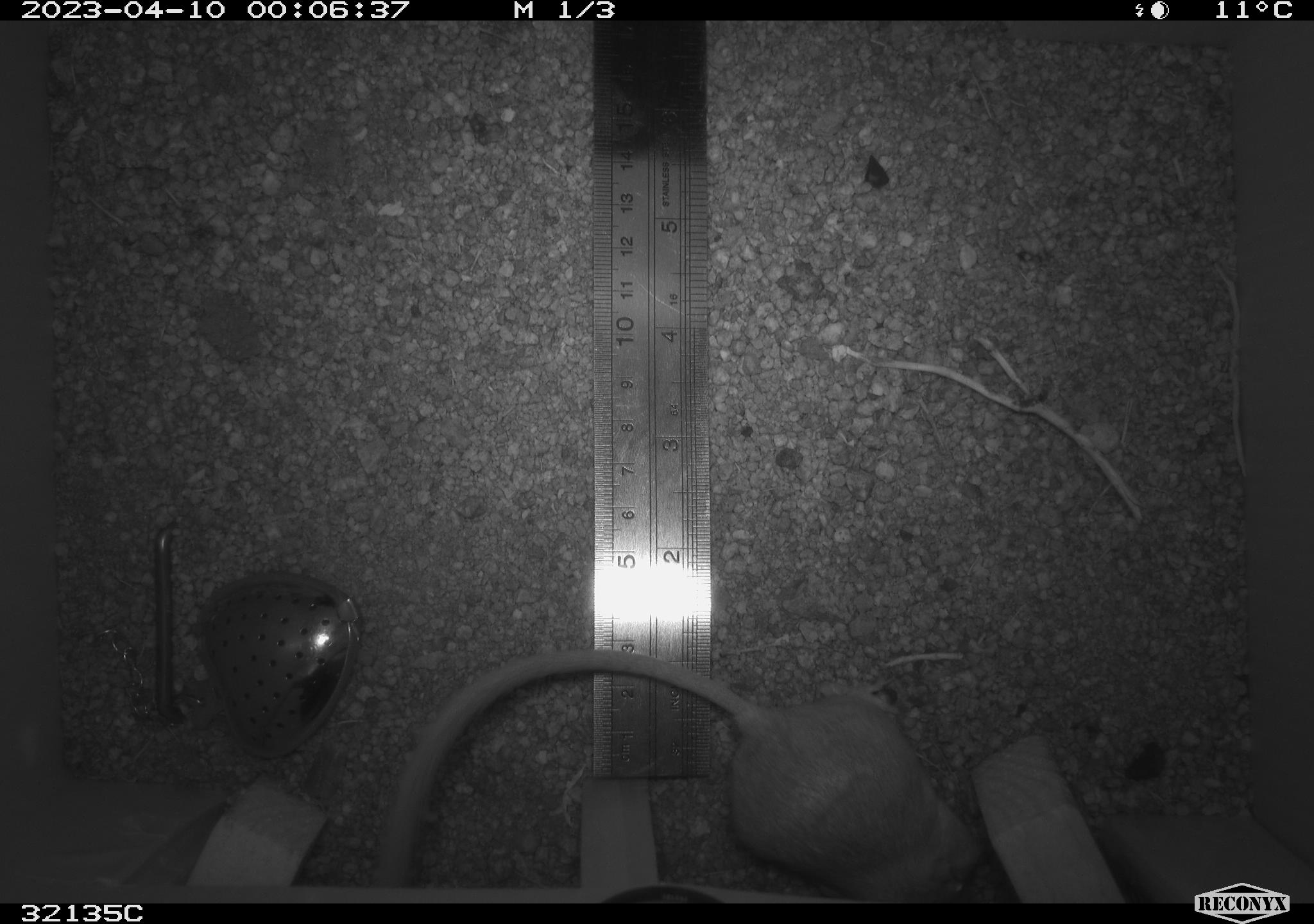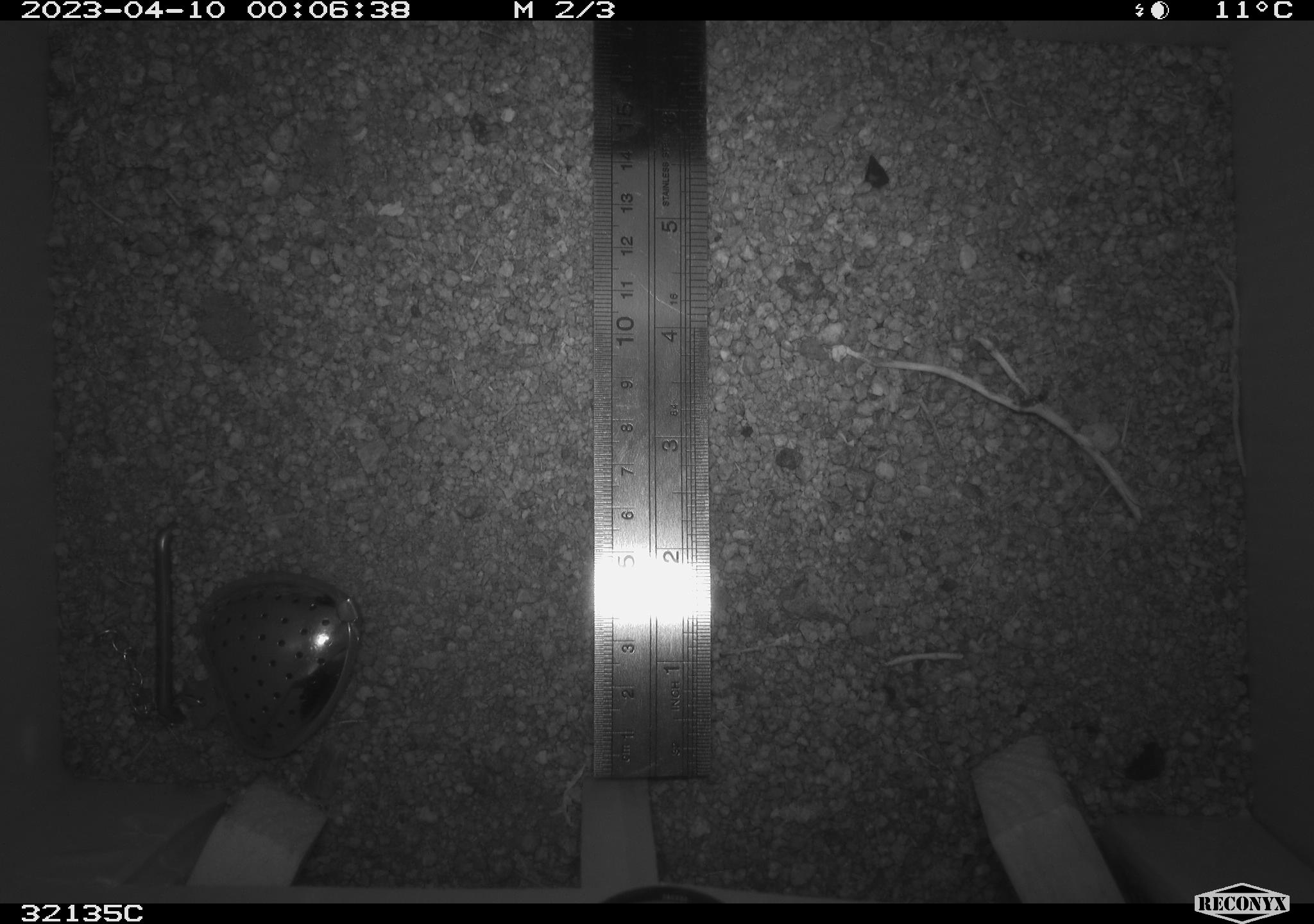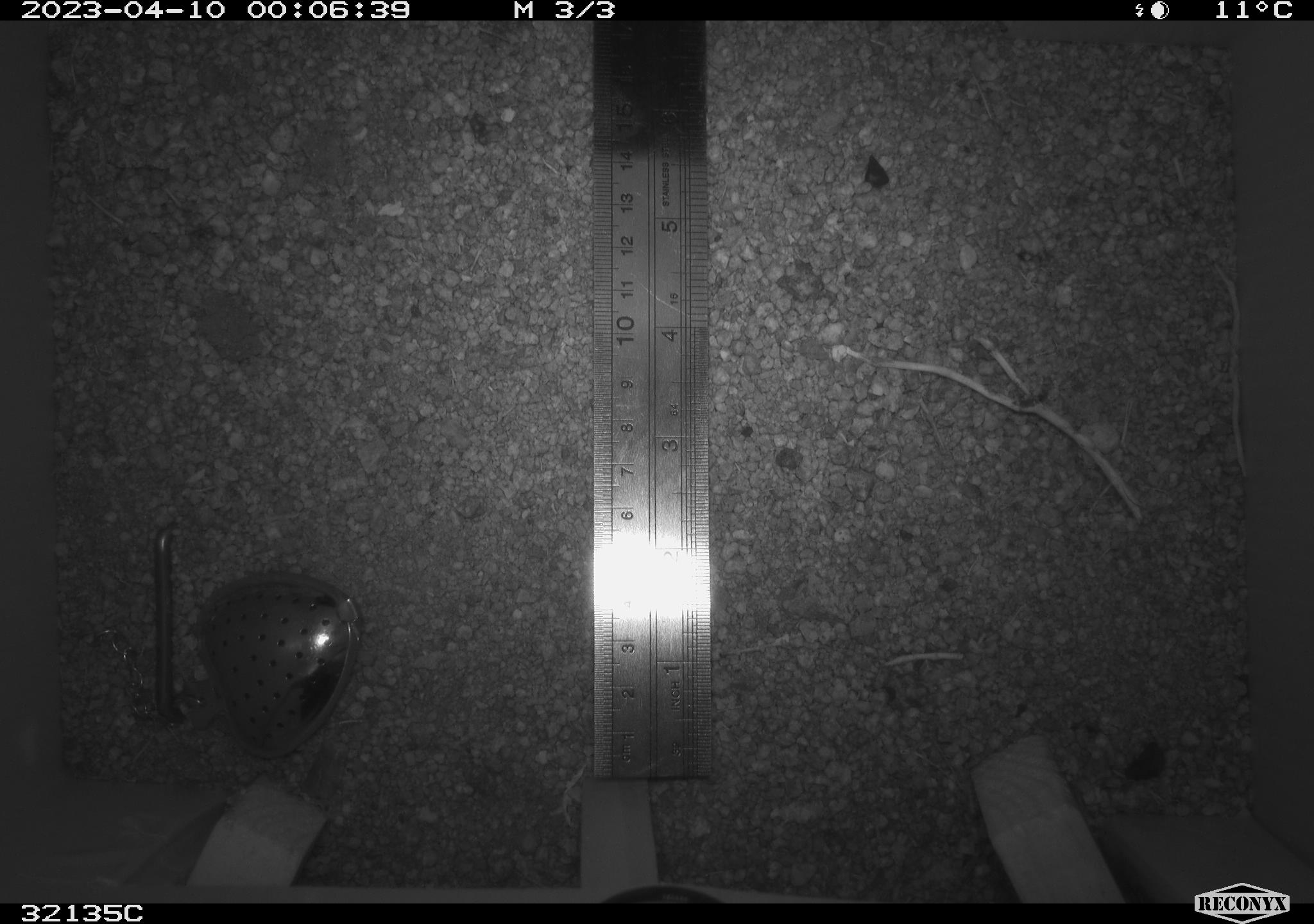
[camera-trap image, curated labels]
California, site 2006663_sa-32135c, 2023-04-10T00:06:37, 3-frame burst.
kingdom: Animalia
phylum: Chordata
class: Mammalia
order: Rodentia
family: Heteromyidae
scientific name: Heteromyidae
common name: kangaroo rats and pocket mice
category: heteromyidae family